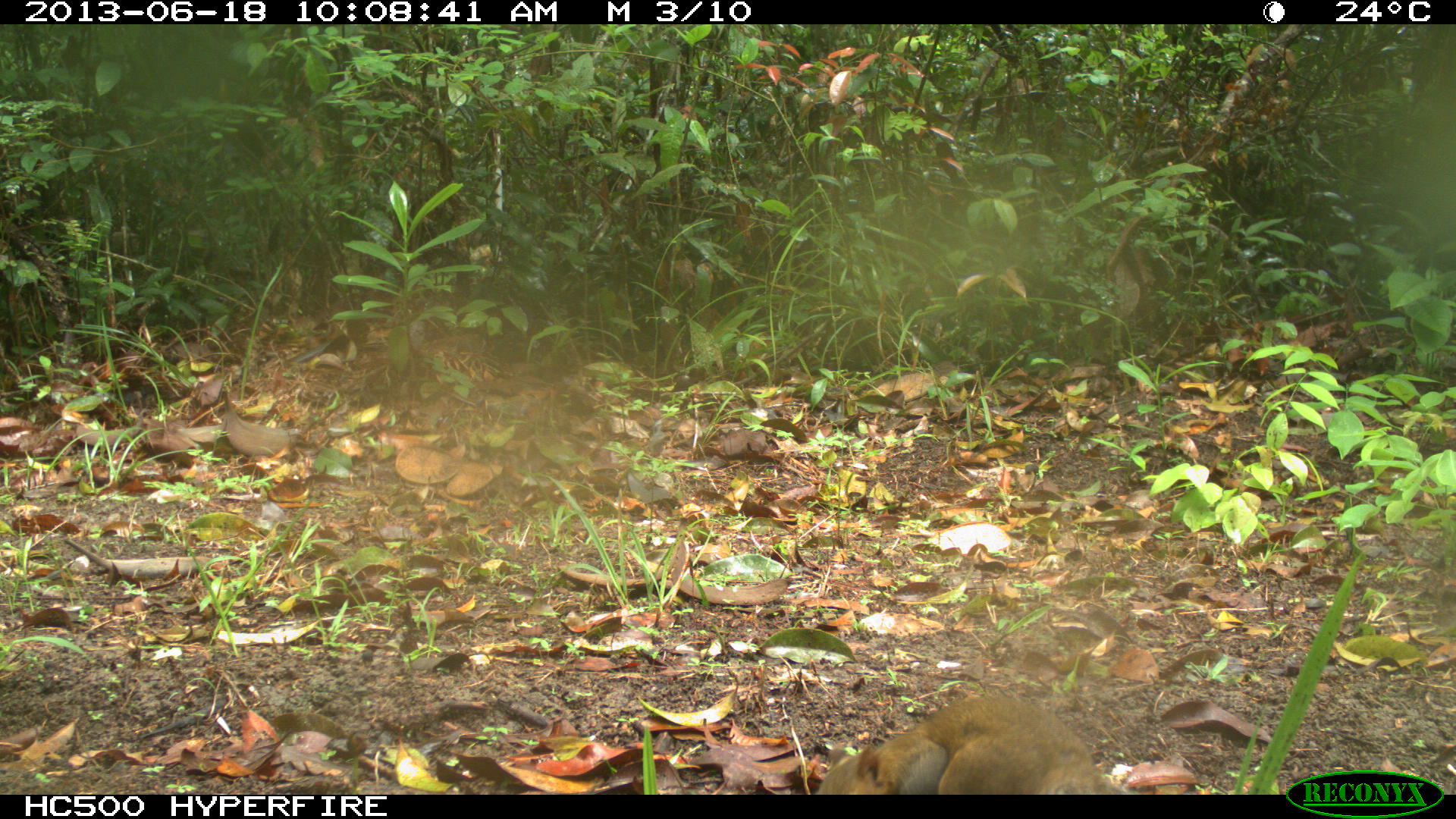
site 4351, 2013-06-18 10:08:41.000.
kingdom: Animalia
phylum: Chordata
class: Mammalia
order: Rodentia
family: Sciuridae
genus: Sciurus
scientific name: Sciurus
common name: squirrel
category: sciurus sp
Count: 1.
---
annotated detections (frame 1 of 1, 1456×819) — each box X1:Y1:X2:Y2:
sciurus sp: 815:691:1133:791